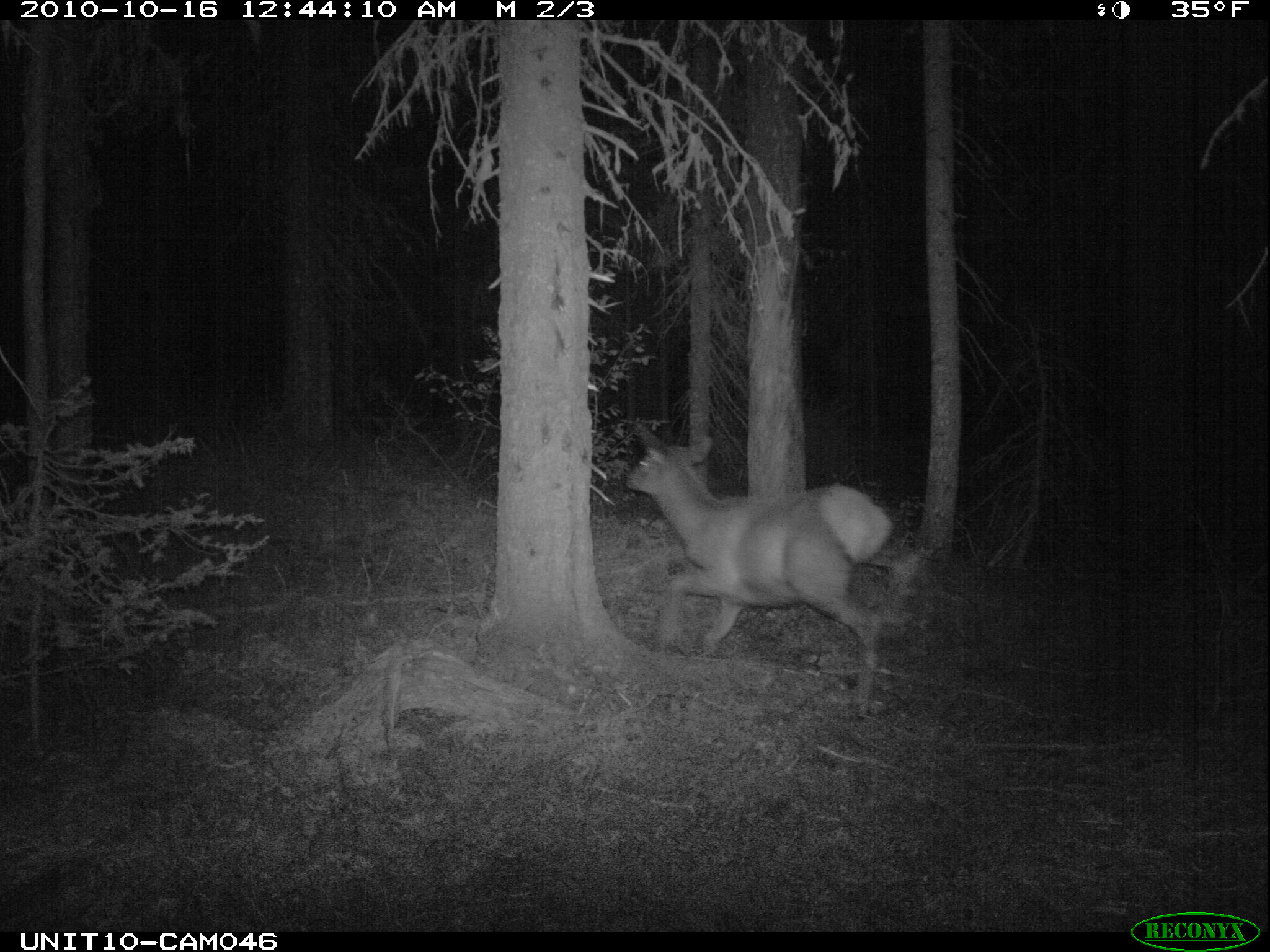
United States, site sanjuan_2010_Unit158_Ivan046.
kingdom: Animalia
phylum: Chordata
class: Mammalia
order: Artiodactyla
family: Cervidae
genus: Cervus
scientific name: Cervus elaphus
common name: red deer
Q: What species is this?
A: Cervus elaphus (red deer).